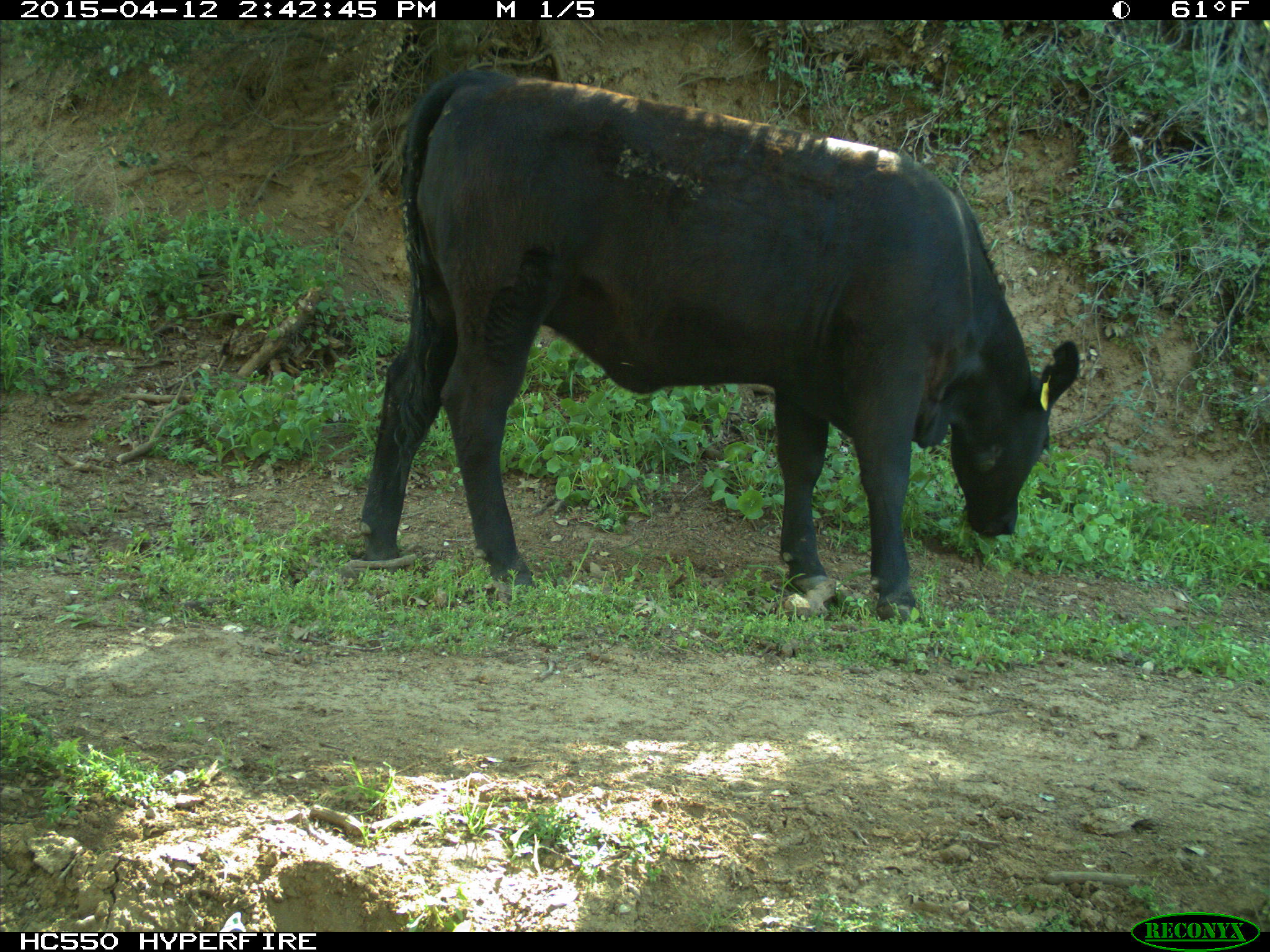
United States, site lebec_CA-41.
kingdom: Animalia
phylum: Chordata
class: Mammalia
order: Artiodactyla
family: Bovidae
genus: Bos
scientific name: Bos taurus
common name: domestic cow